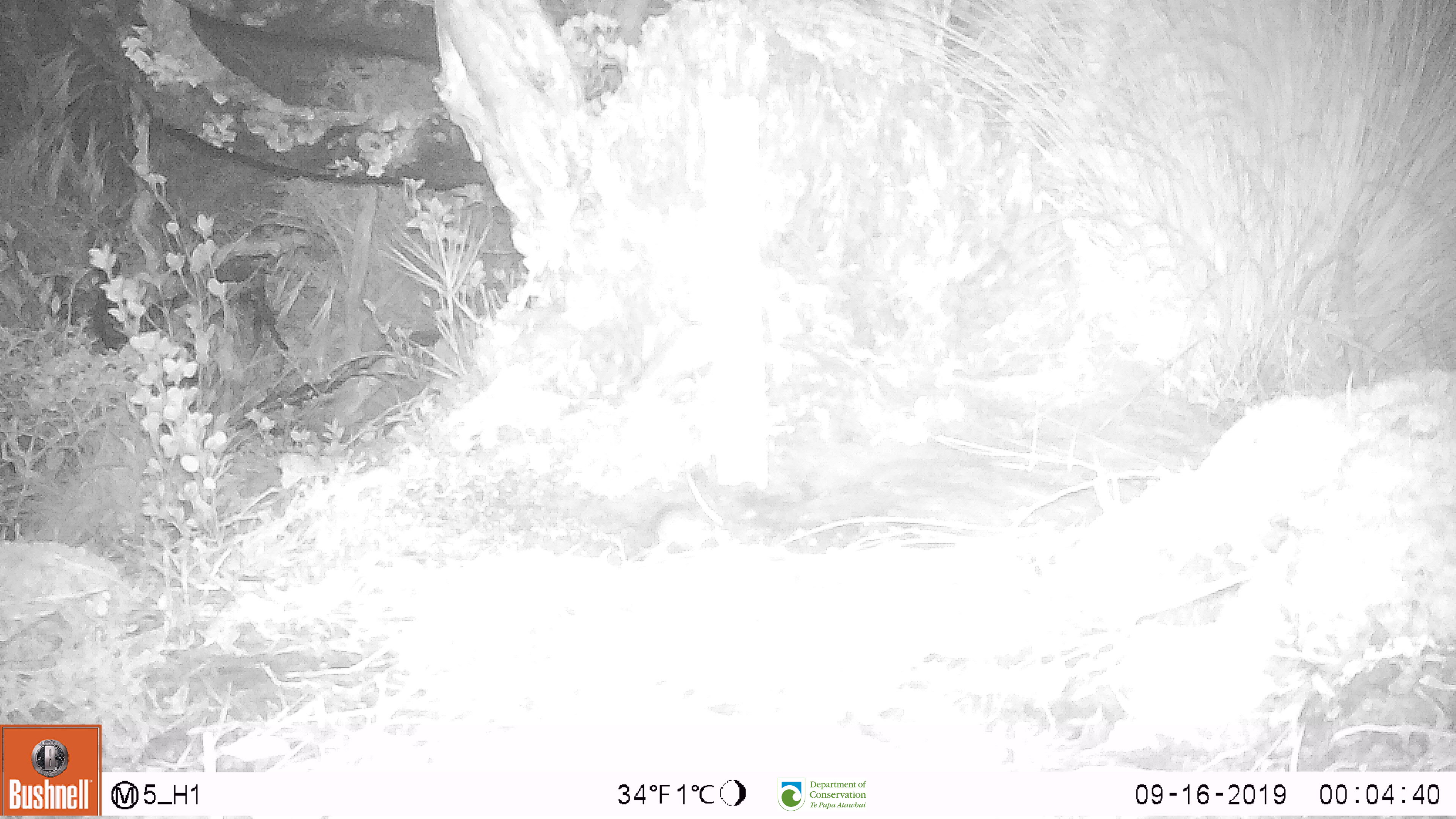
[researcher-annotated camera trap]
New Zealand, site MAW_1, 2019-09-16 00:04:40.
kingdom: Animalia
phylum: Chordata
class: Mammalia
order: Rodentia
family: Muridae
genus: Mus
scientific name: Mus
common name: mouse